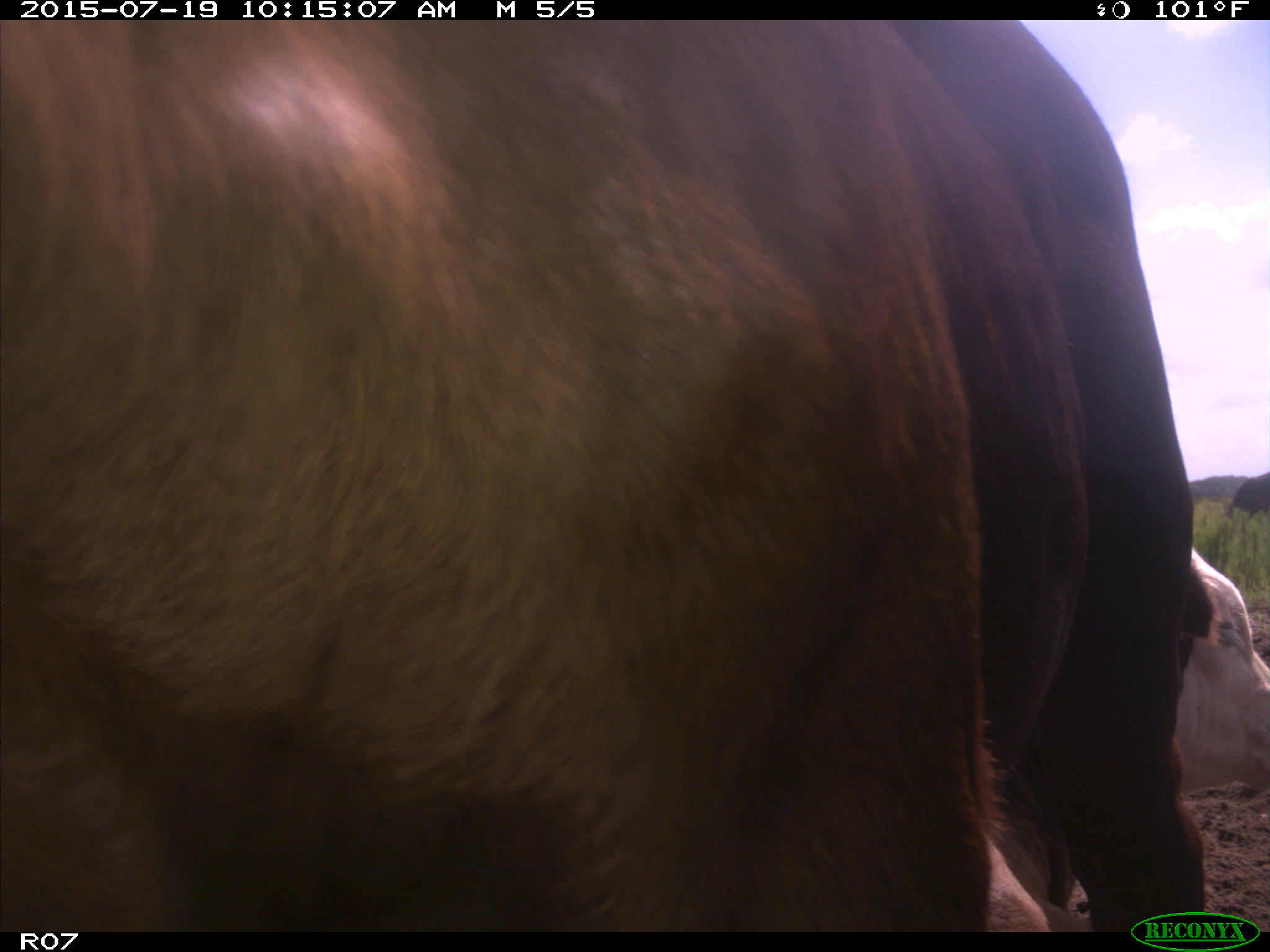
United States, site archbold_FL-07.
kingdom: Animalia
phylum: Chordata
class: Mammalia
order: Artiodactyla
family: Bovidae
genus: Bos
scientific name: Bos taurus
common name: domestic cow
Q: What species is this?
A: Bos taurus (domestic cow).